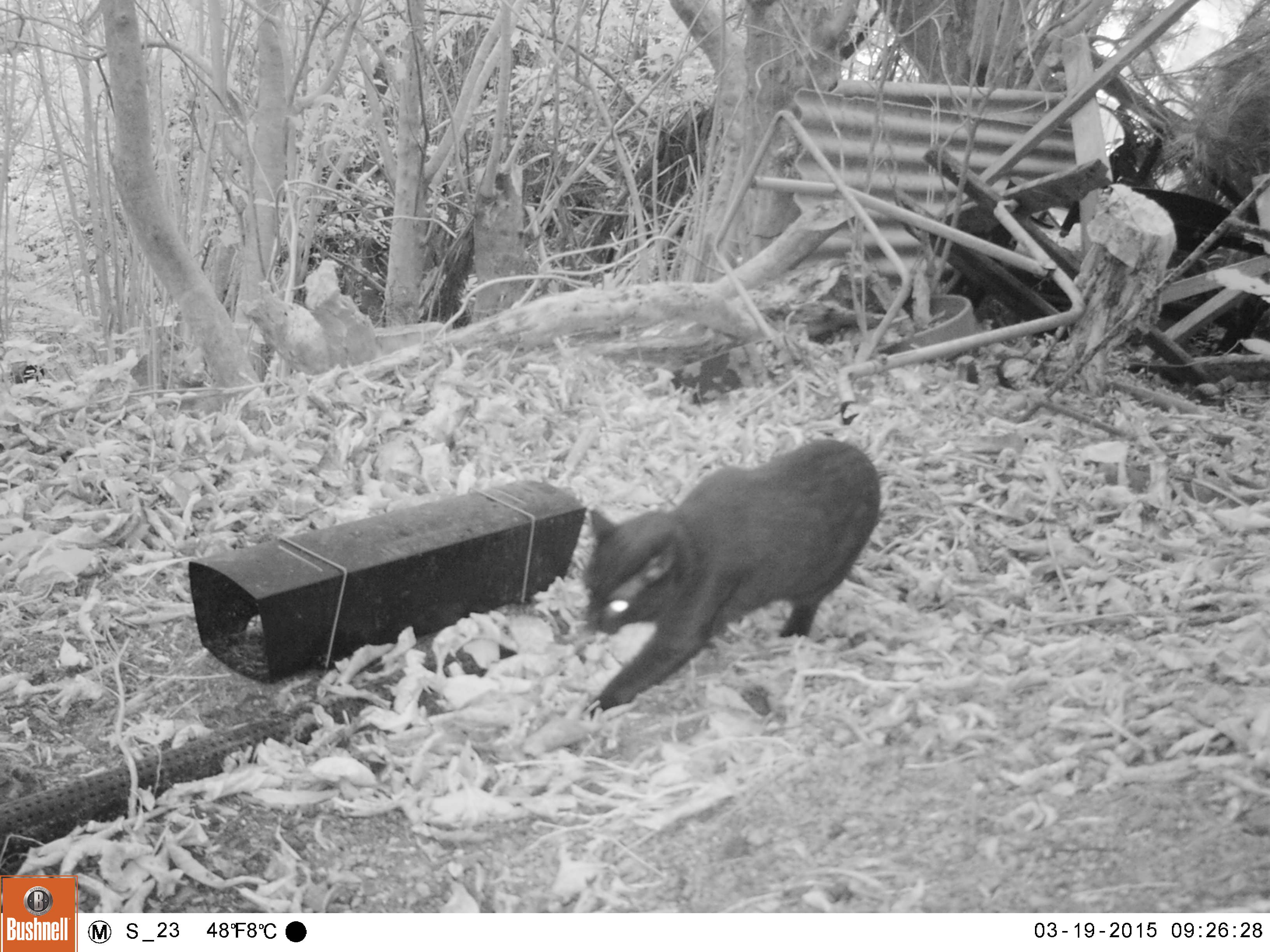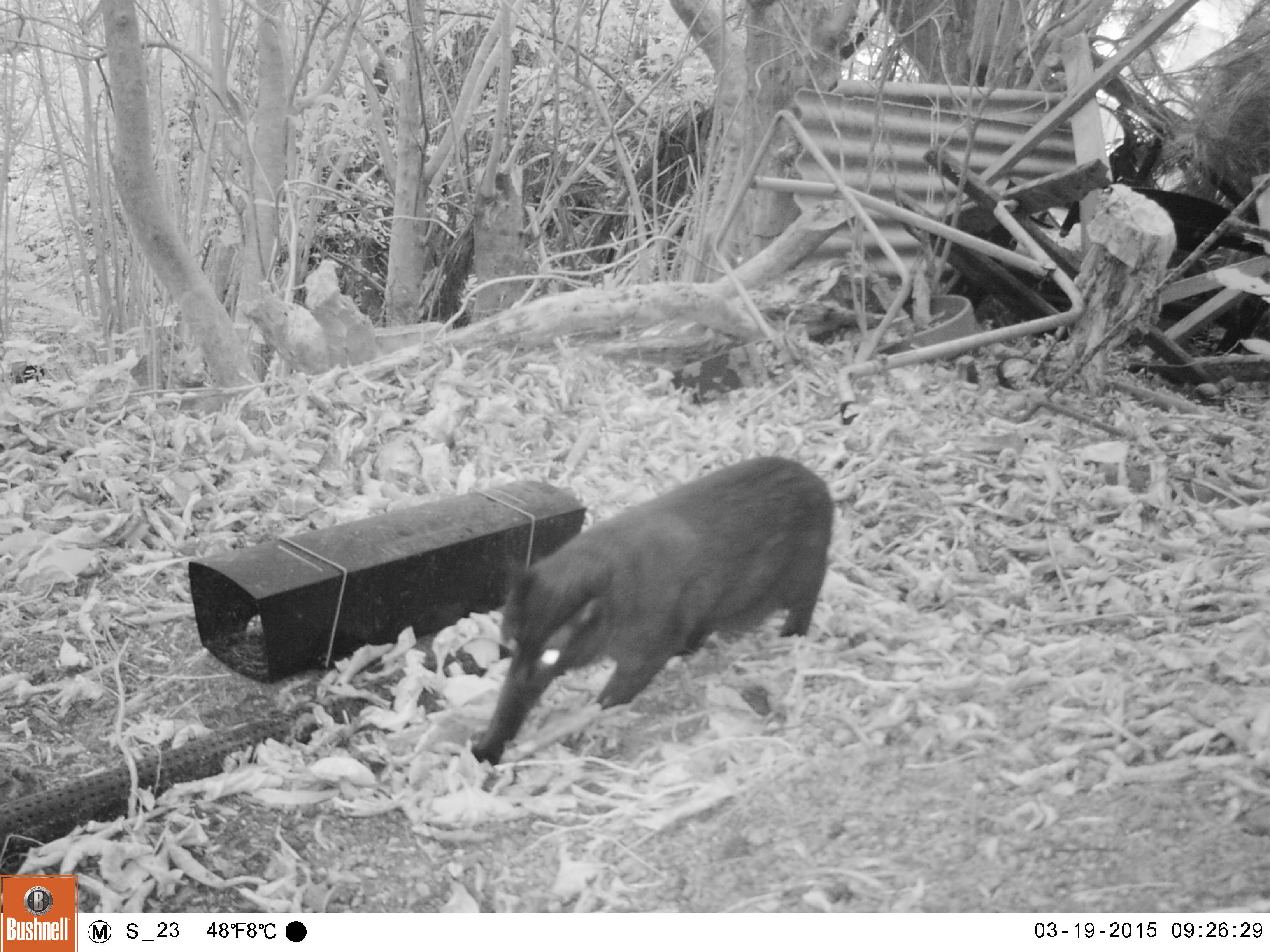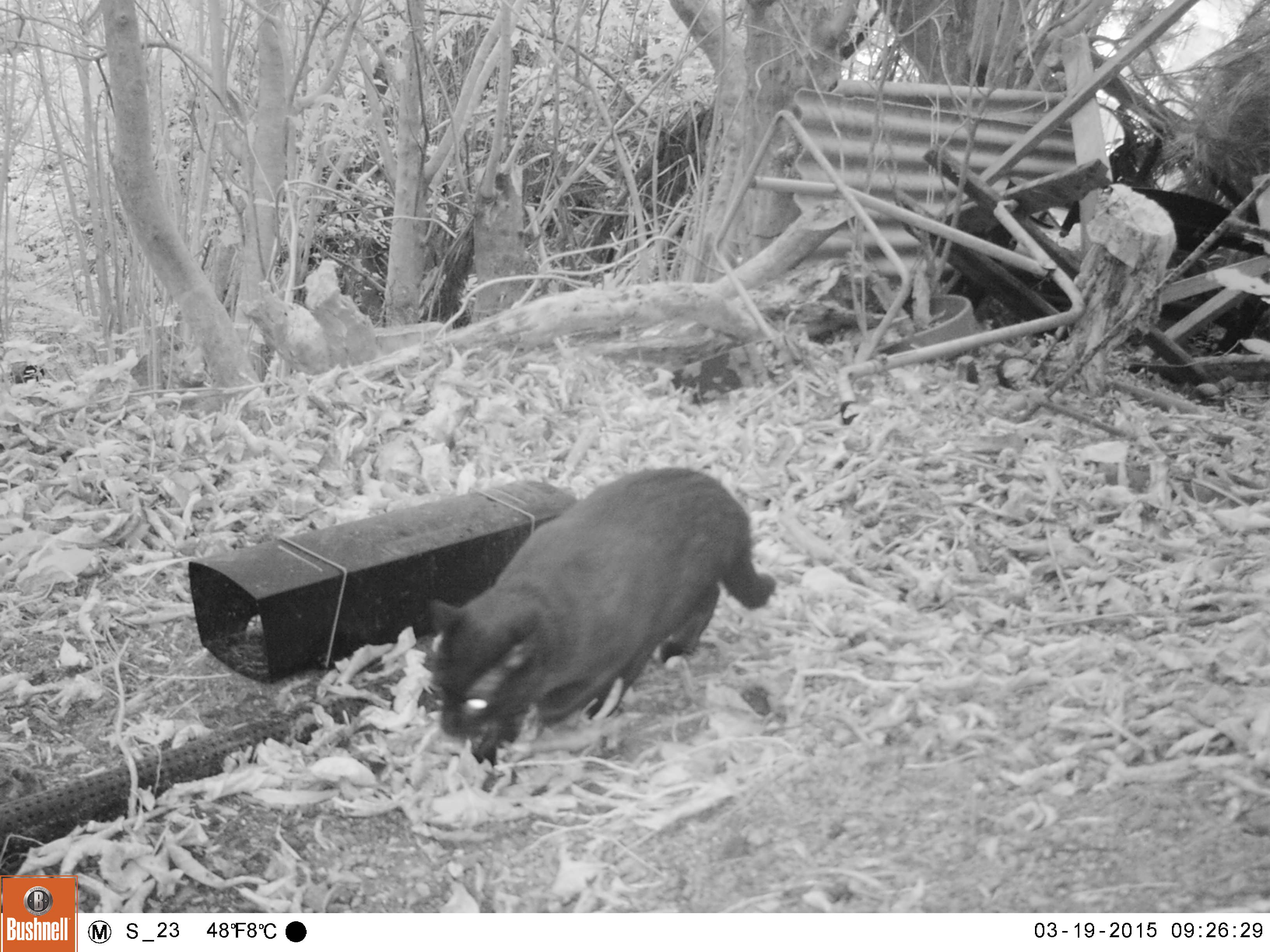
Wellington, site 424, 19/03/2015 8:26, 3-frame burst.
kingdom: Animalia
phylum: Chordata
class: Mammalia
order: Carnivora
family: Felidae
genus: Felis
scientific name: Felis catus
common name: cat